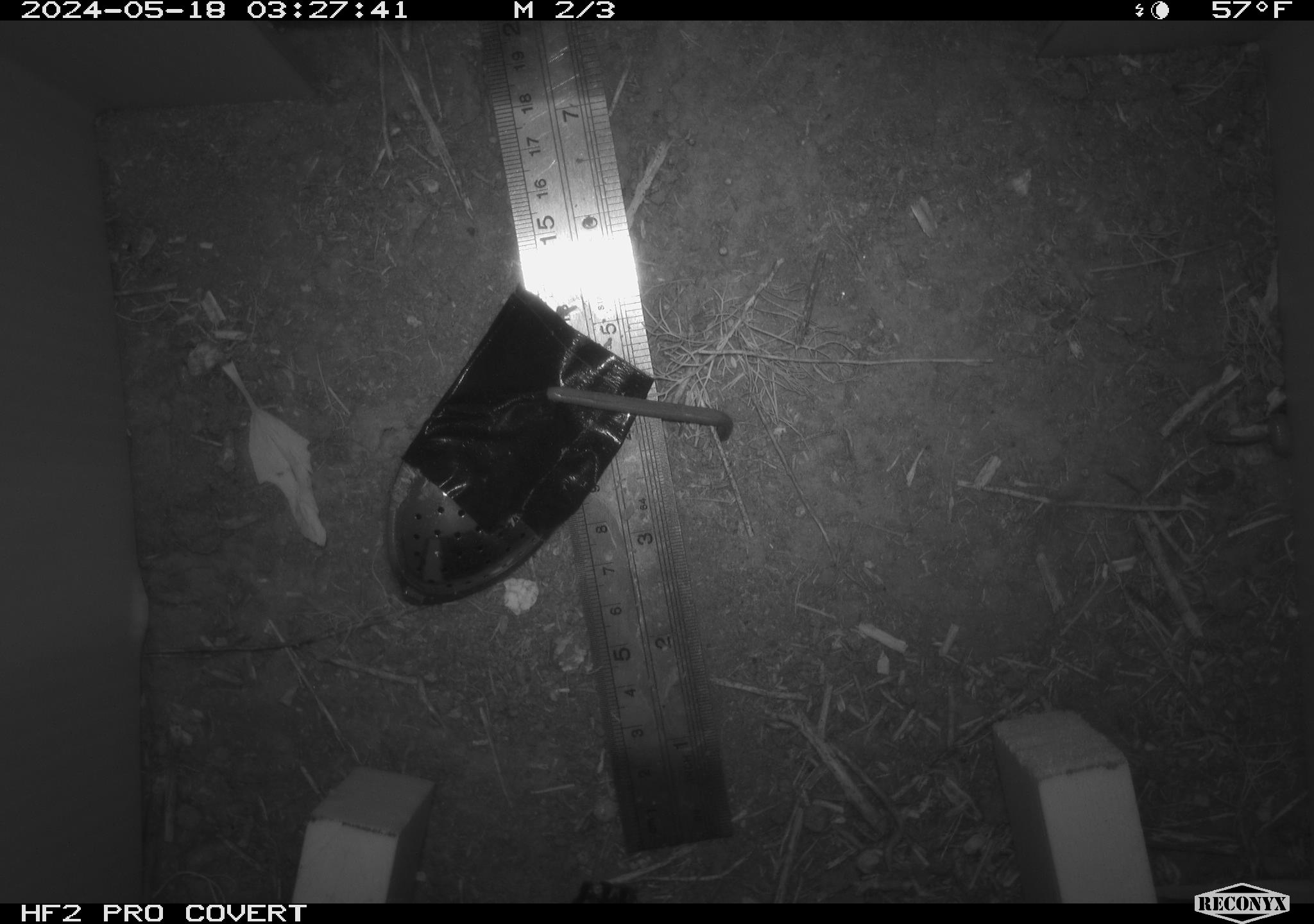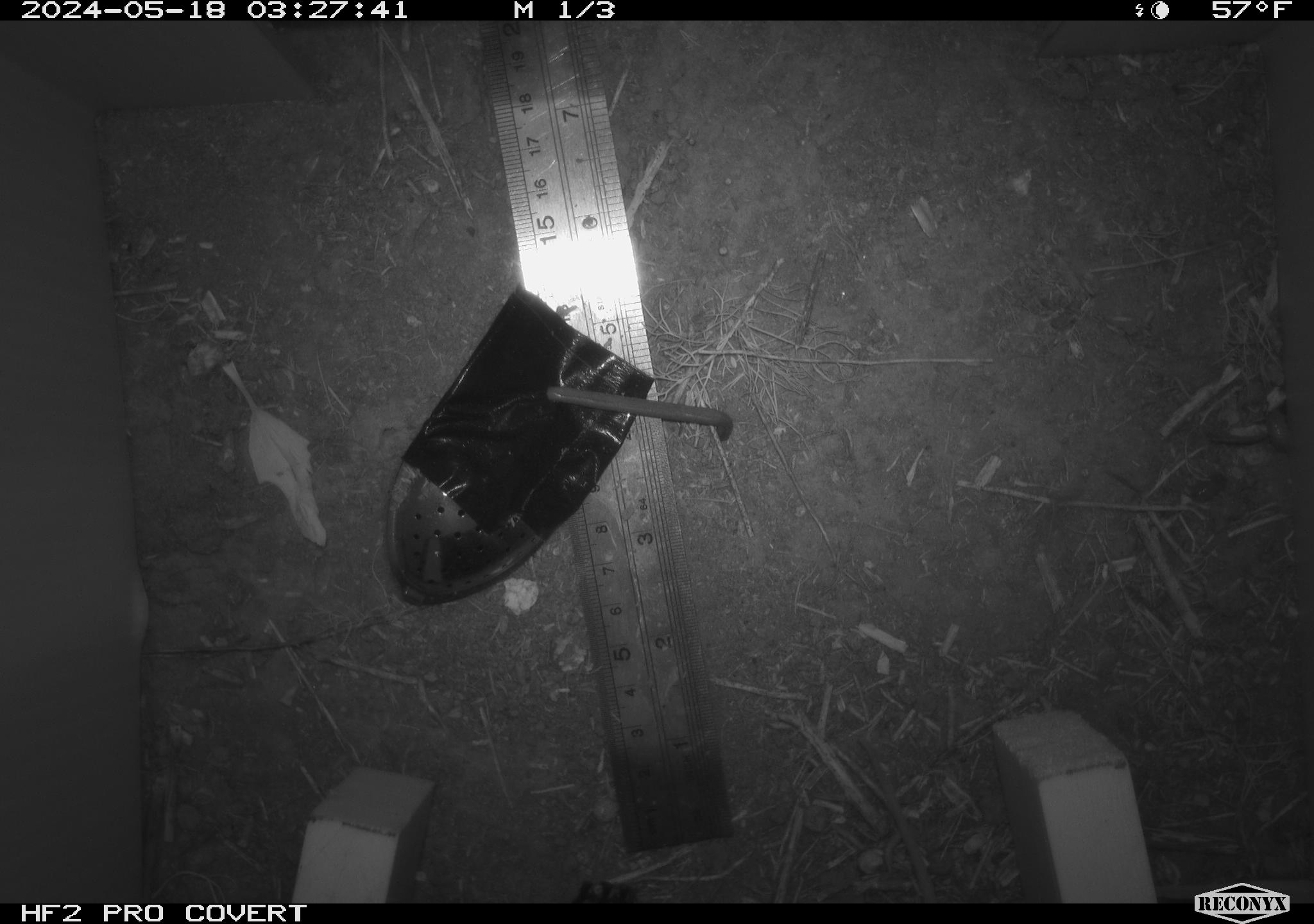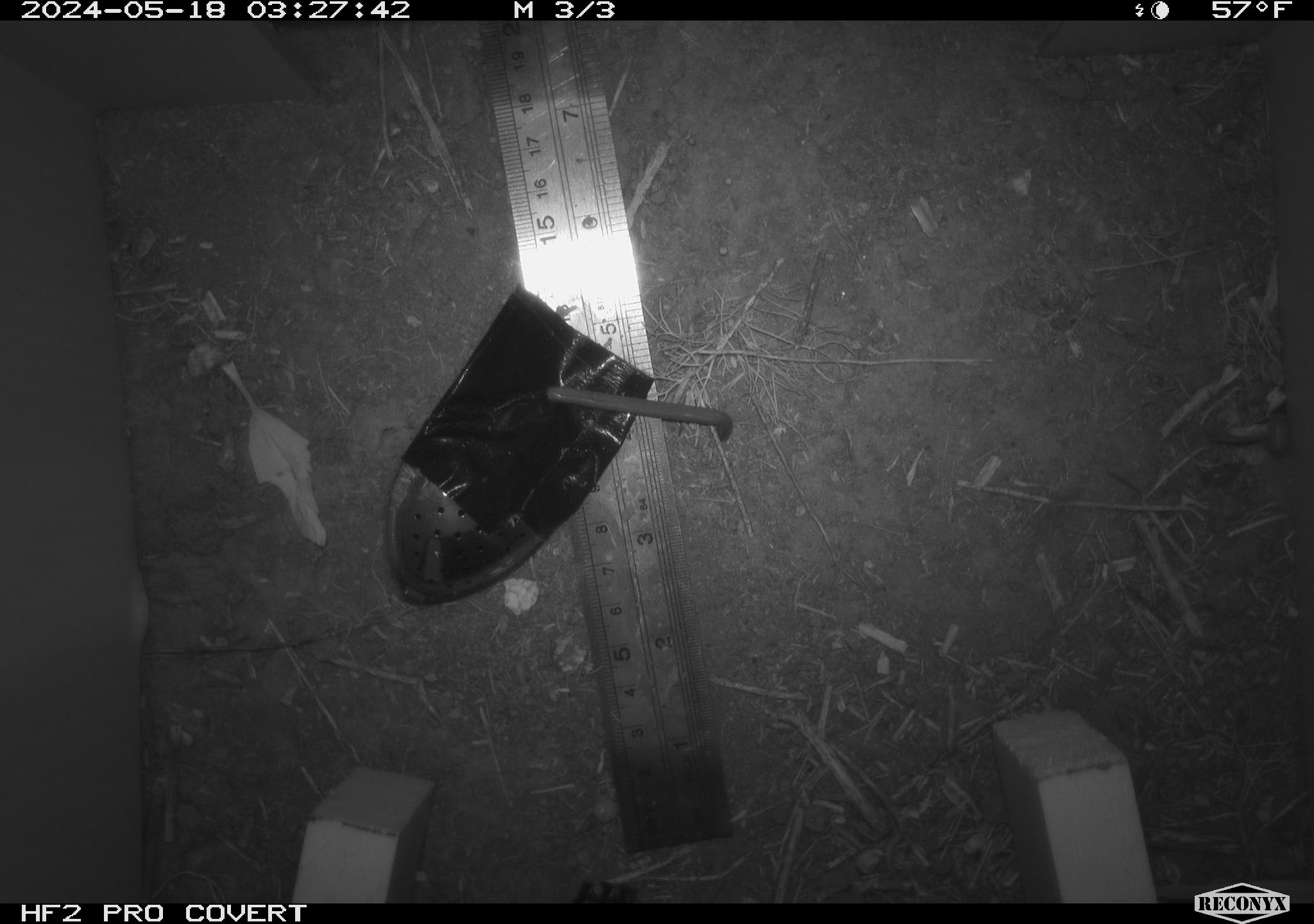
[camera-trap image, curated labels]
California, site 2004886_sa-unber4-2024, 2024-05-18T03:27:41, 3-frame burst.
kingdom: Animalia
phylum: Arthropoda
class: Malacostraca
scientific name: Malacostraca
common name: amphipods, crabs, isopods, krill, lobsters and shrimps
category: malacostracan